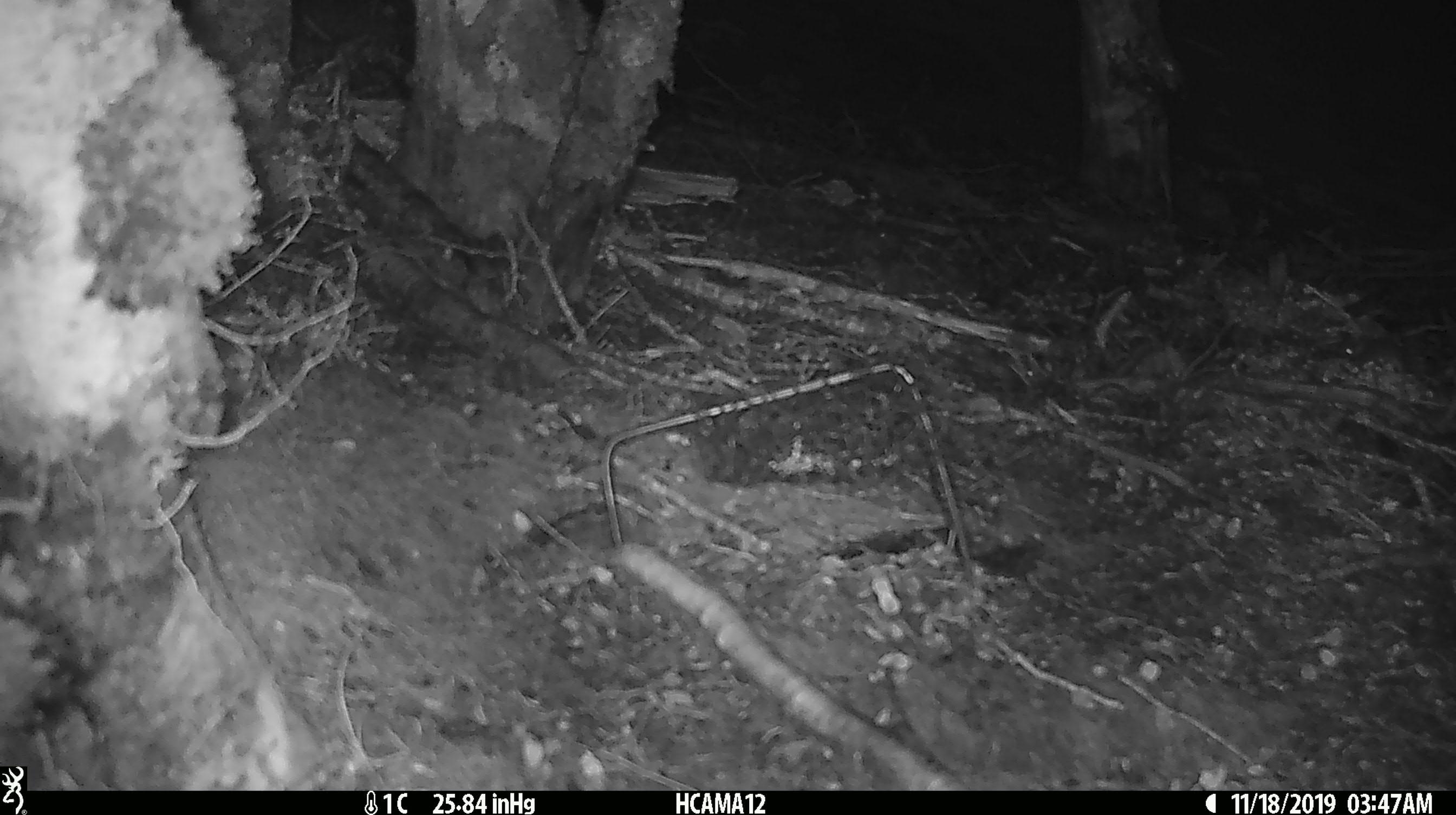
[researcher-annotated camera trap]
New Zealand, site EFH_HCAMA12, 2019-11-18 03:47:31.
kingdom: Animalia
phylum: Chordata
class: Mammalia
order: Rodentia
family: Muridae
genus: Mus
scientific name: Mus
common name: mouse